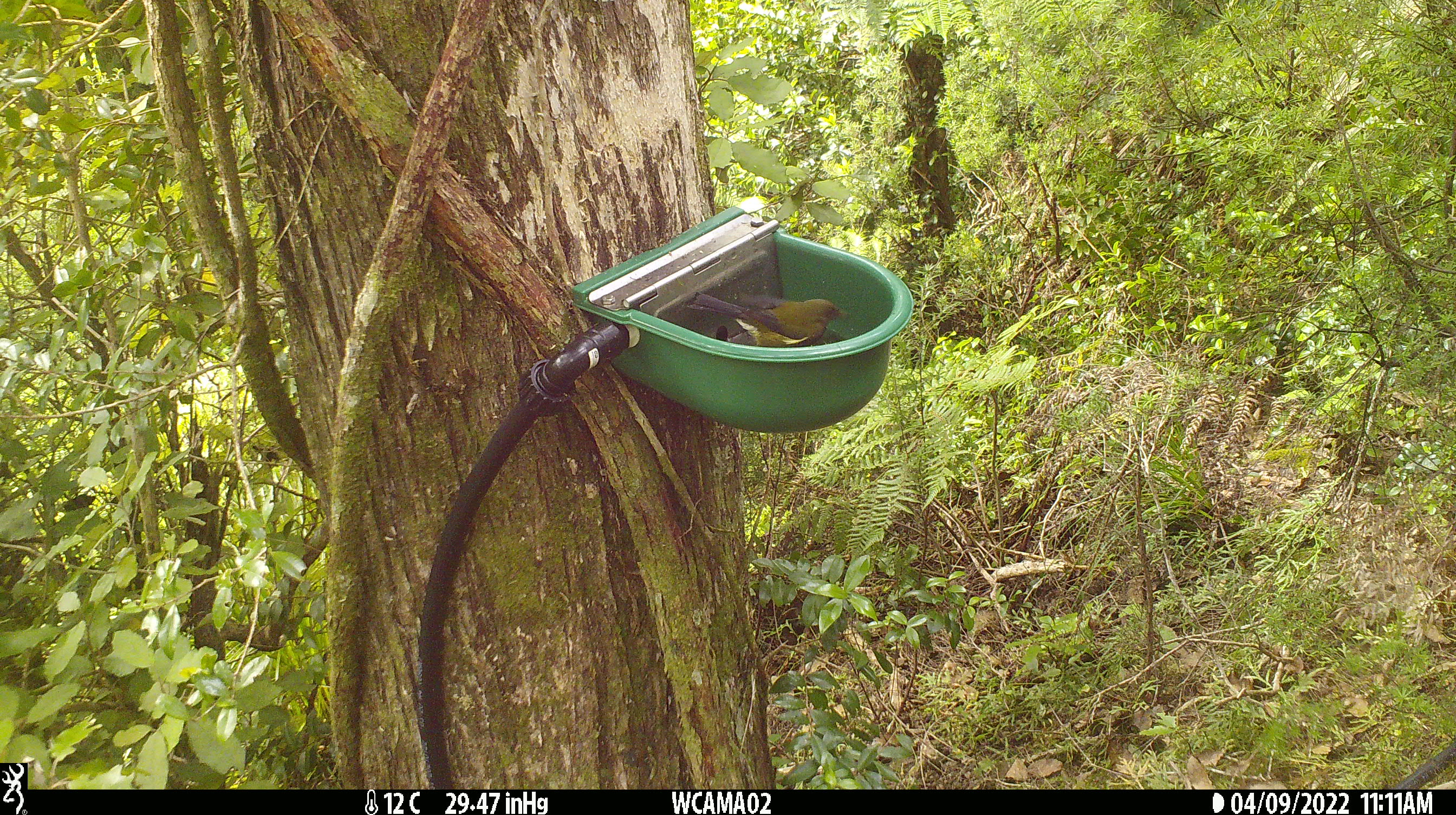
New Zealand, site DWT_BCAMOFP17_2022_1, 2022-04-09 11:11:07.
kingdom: Animalia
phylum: Chordata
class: Aves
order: Passeriformes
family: Meliphagidae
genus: Anthornis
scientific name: Anthornis melanura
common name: new zealand bellbird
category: bellbird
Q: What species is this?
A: Bellbird (new zealand bellbird) (Anthornis melanura).